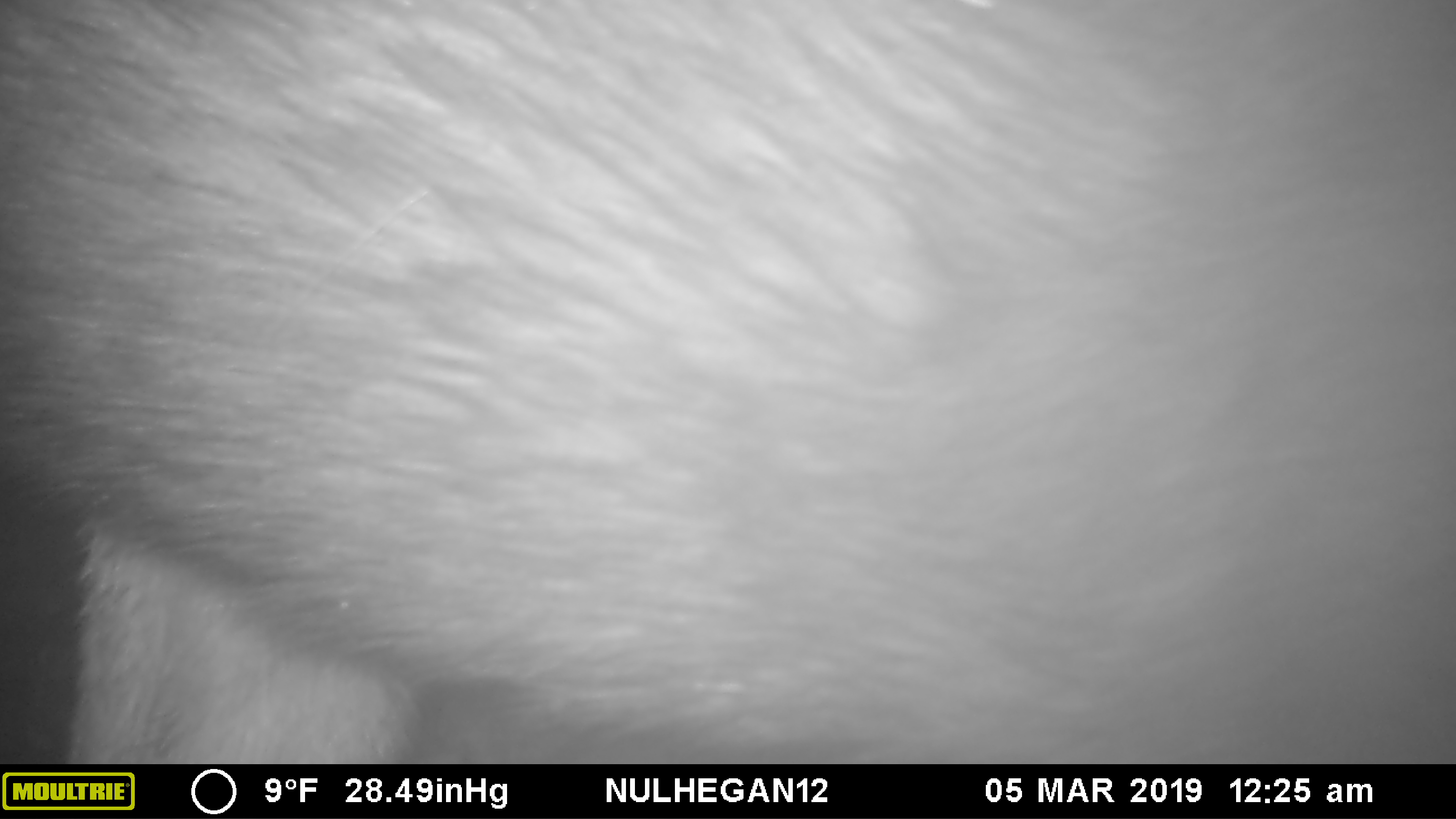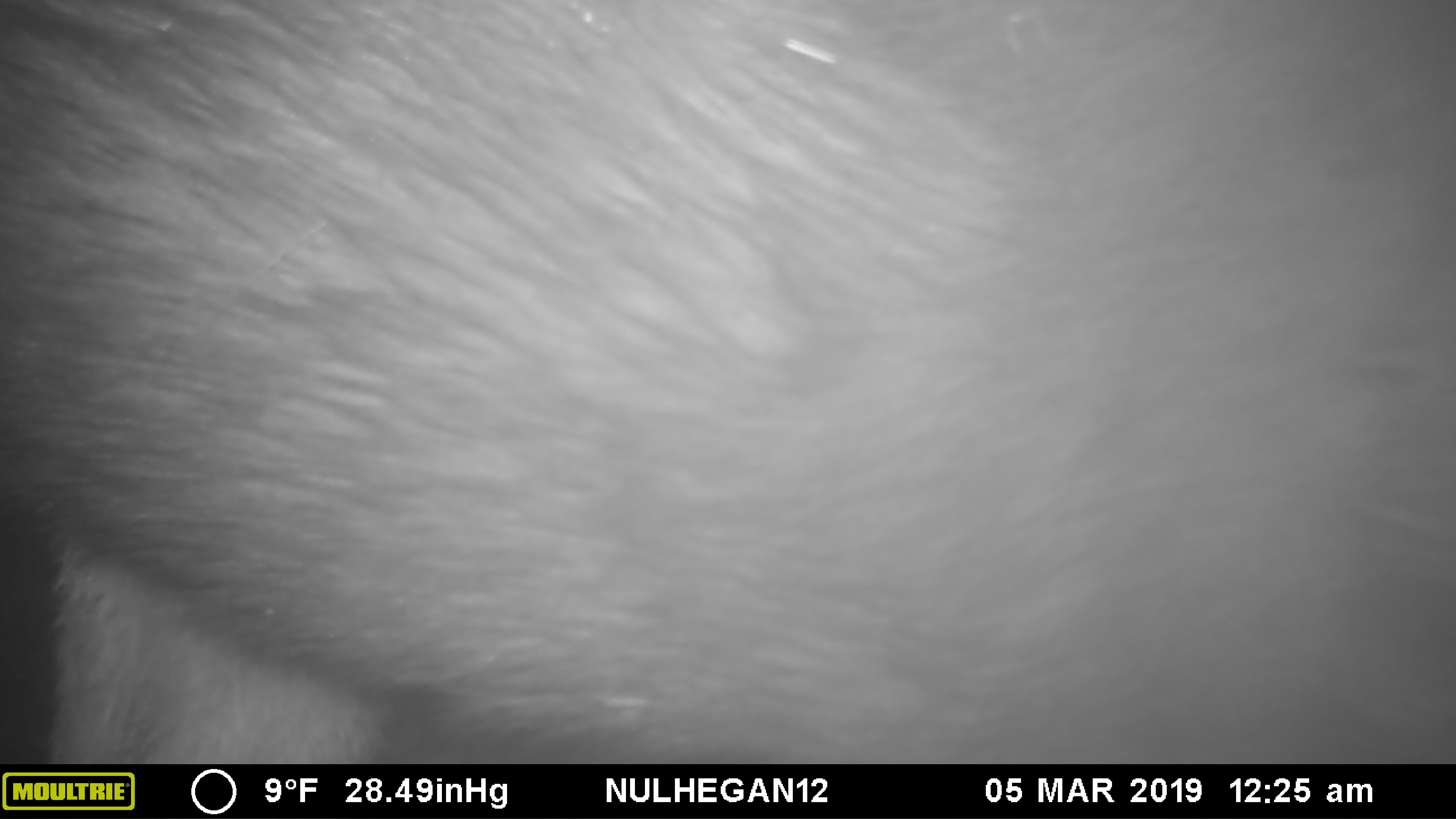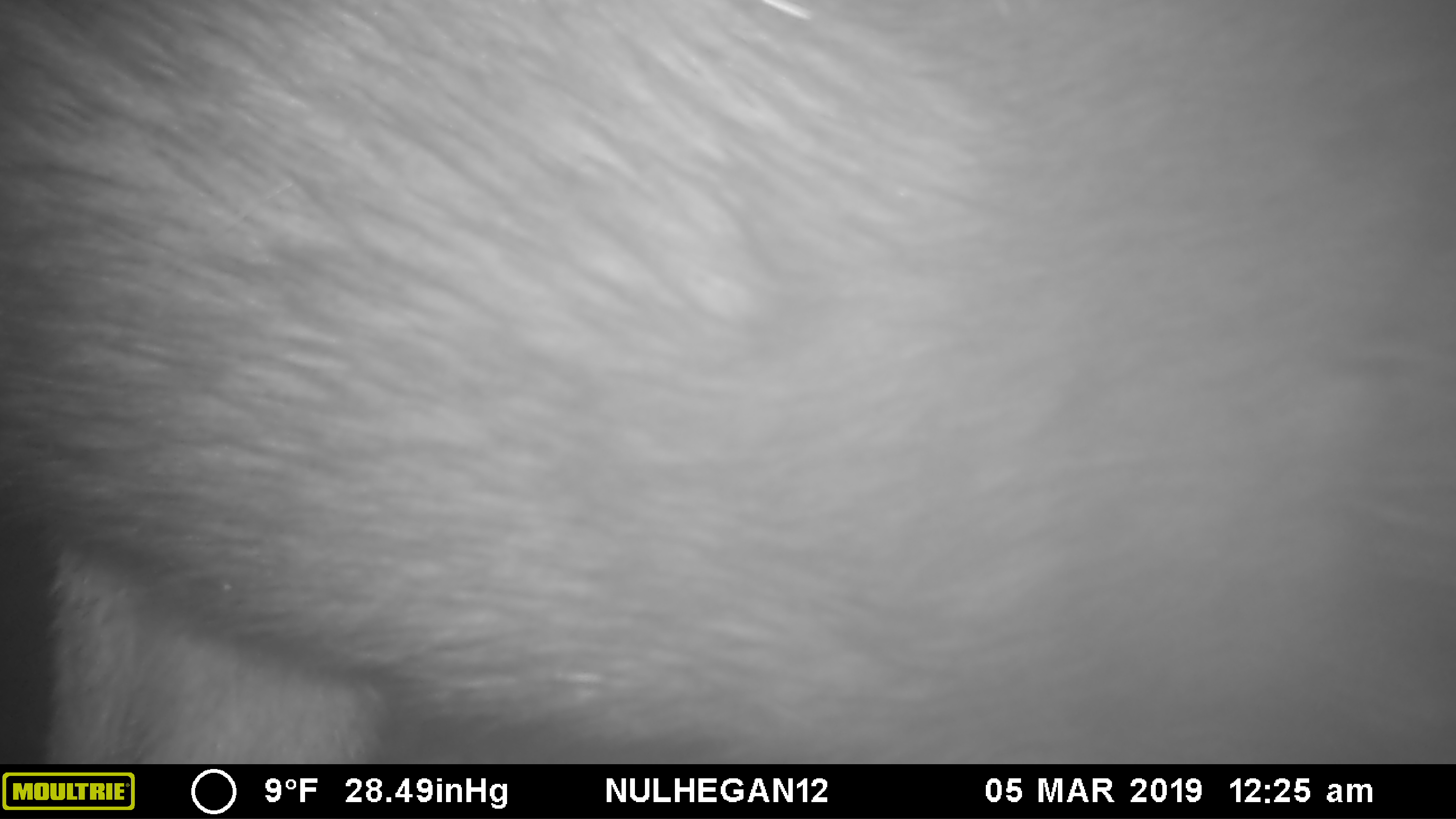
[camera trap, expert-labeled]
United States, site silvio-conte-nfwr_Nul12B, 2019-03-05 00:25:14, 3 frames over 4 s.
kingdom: Animalia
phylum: Chordata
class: Mammalia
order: Artiodactyla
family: Cervidae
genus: Alces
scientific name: Alces alces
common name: moose